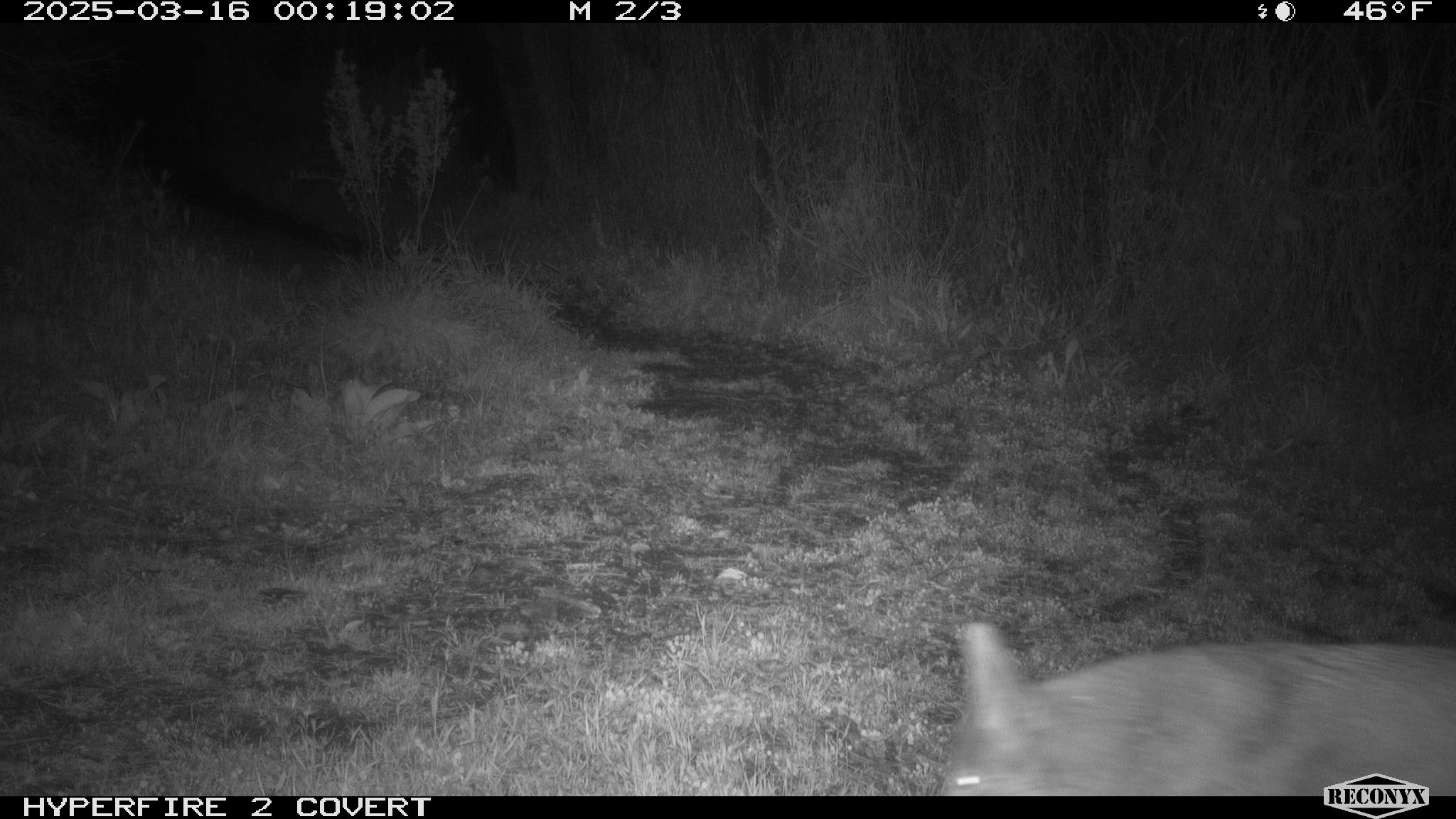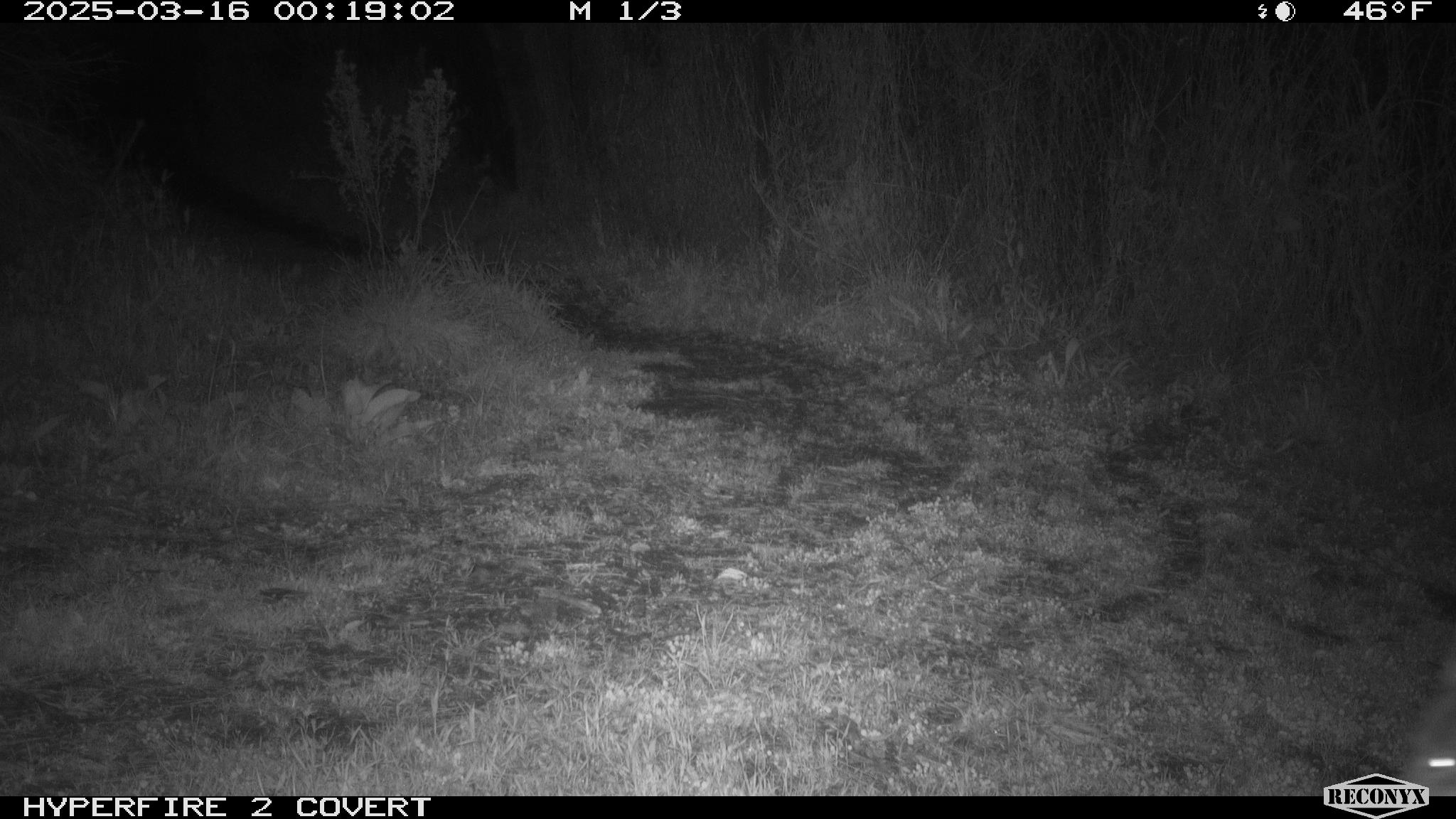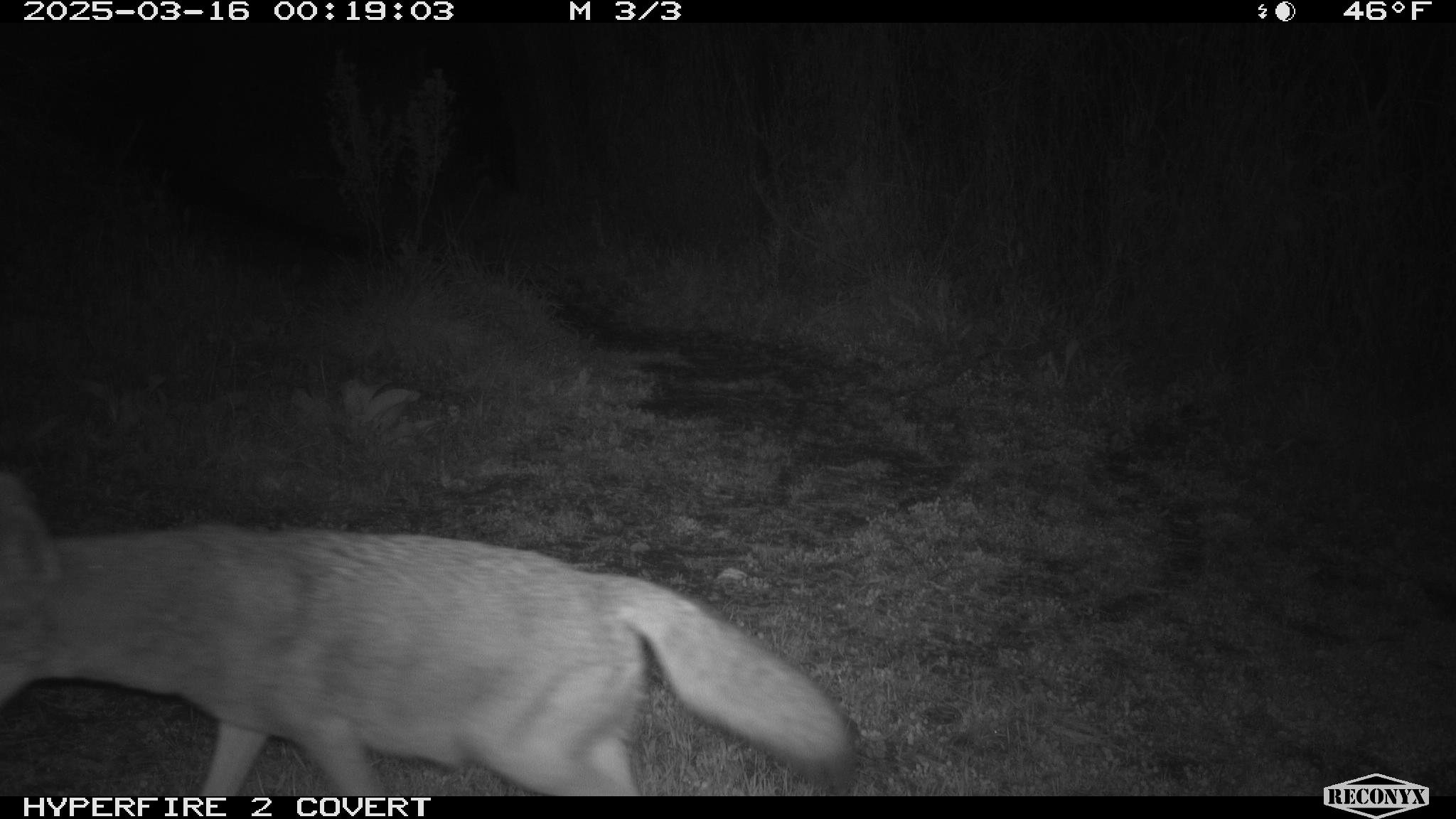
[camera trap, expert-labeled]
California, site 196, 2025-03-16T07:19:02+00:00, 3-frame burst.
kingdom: Animalia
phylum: Chordata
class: Mammalia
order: Carnivora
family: Canidae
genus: Canis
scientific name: Canis latrans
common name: coyote